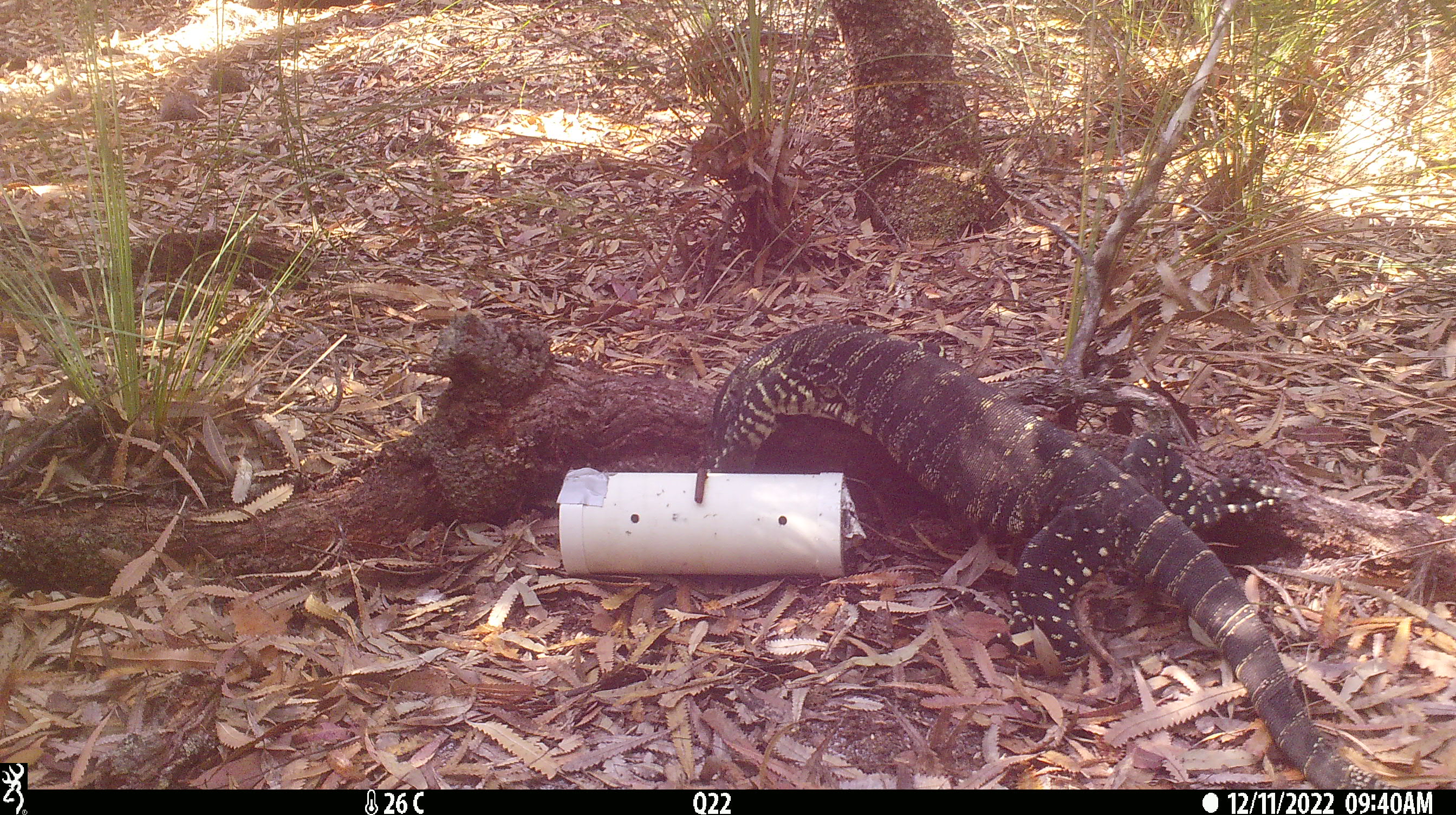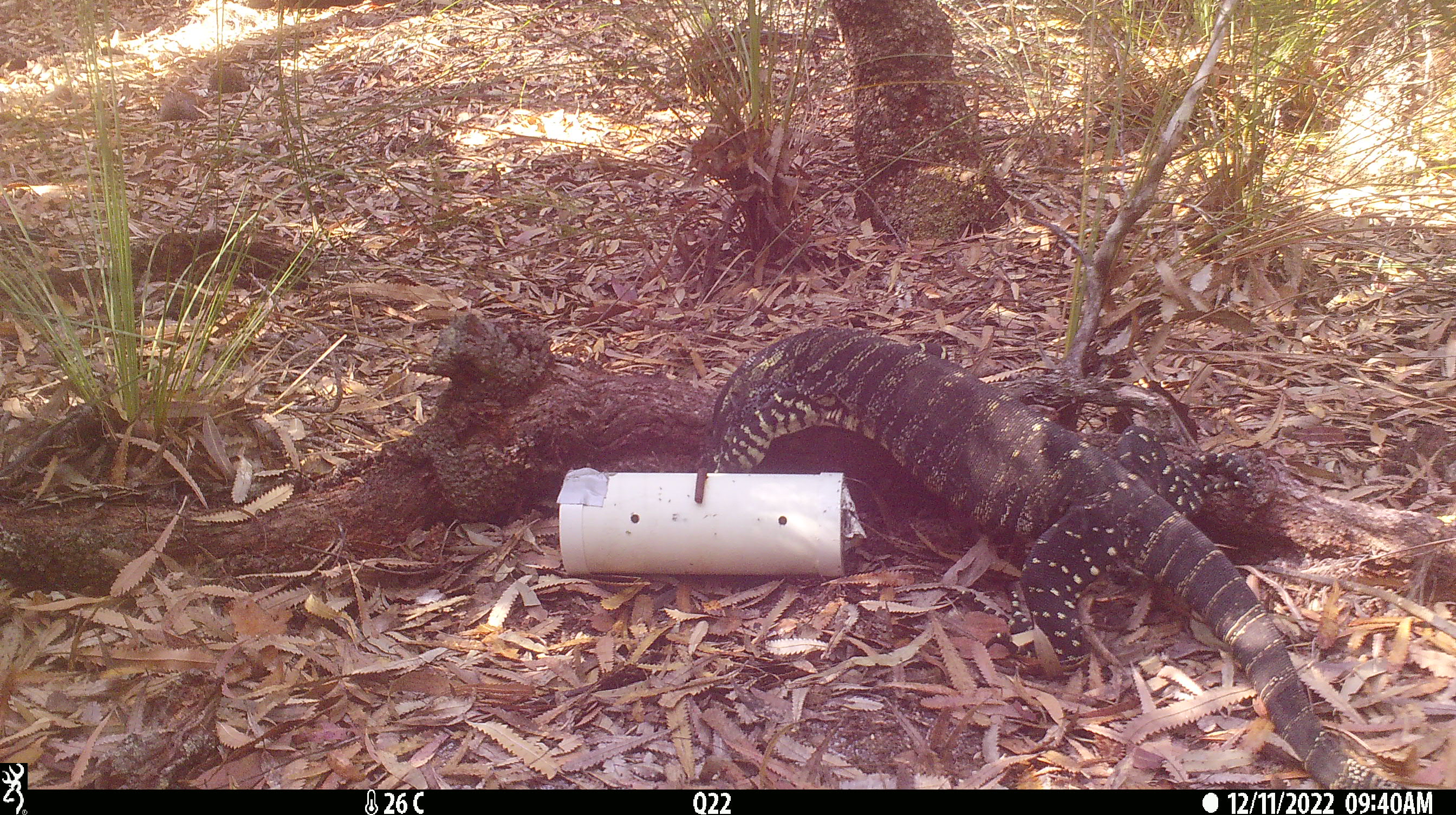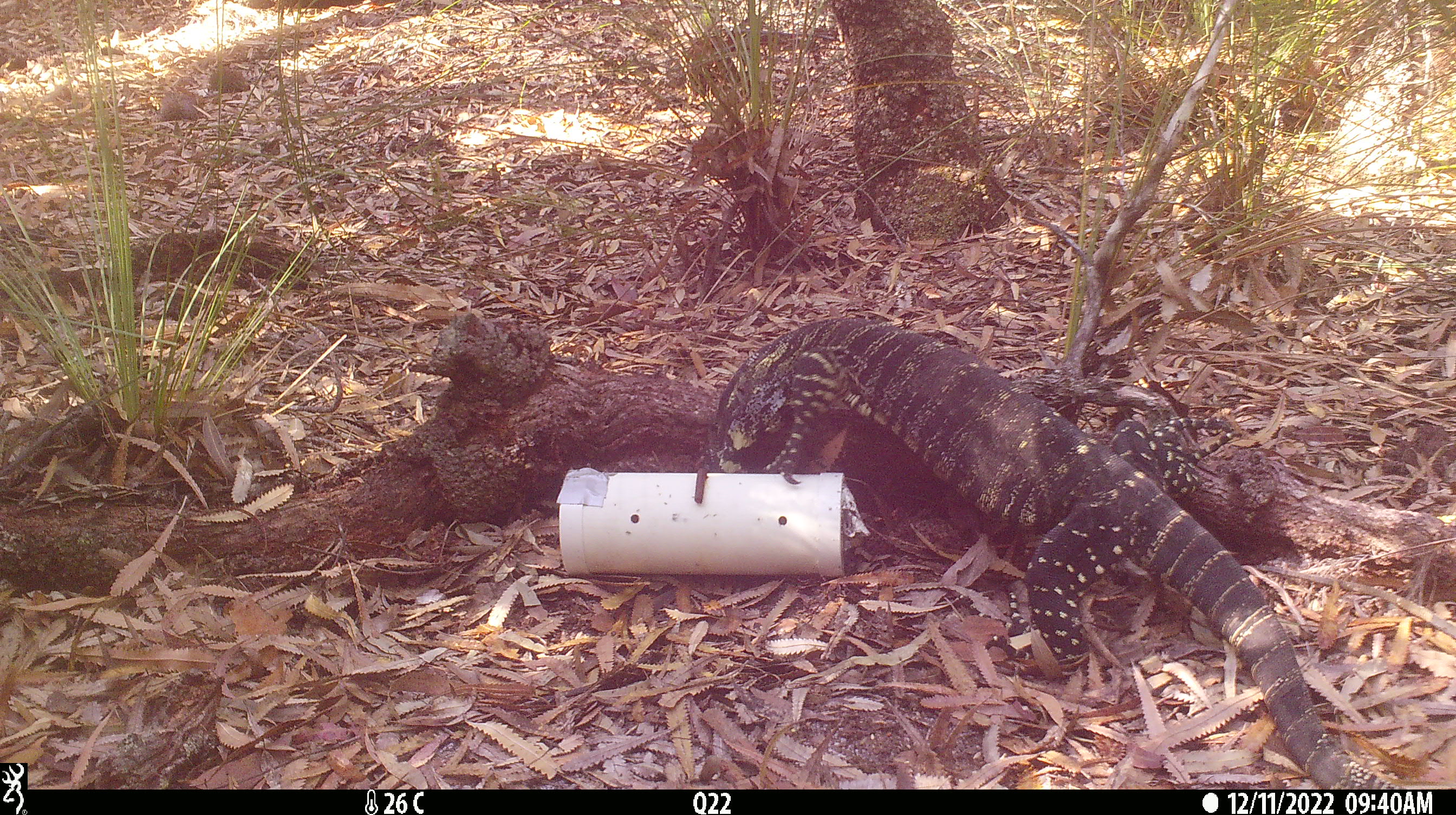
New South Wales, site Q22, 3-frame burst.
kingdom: Animalia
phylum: Chordata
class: Reptilia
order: Squamata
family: Varanidae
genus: Varanus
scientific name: Varanus varius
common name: lace monitor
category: goanna